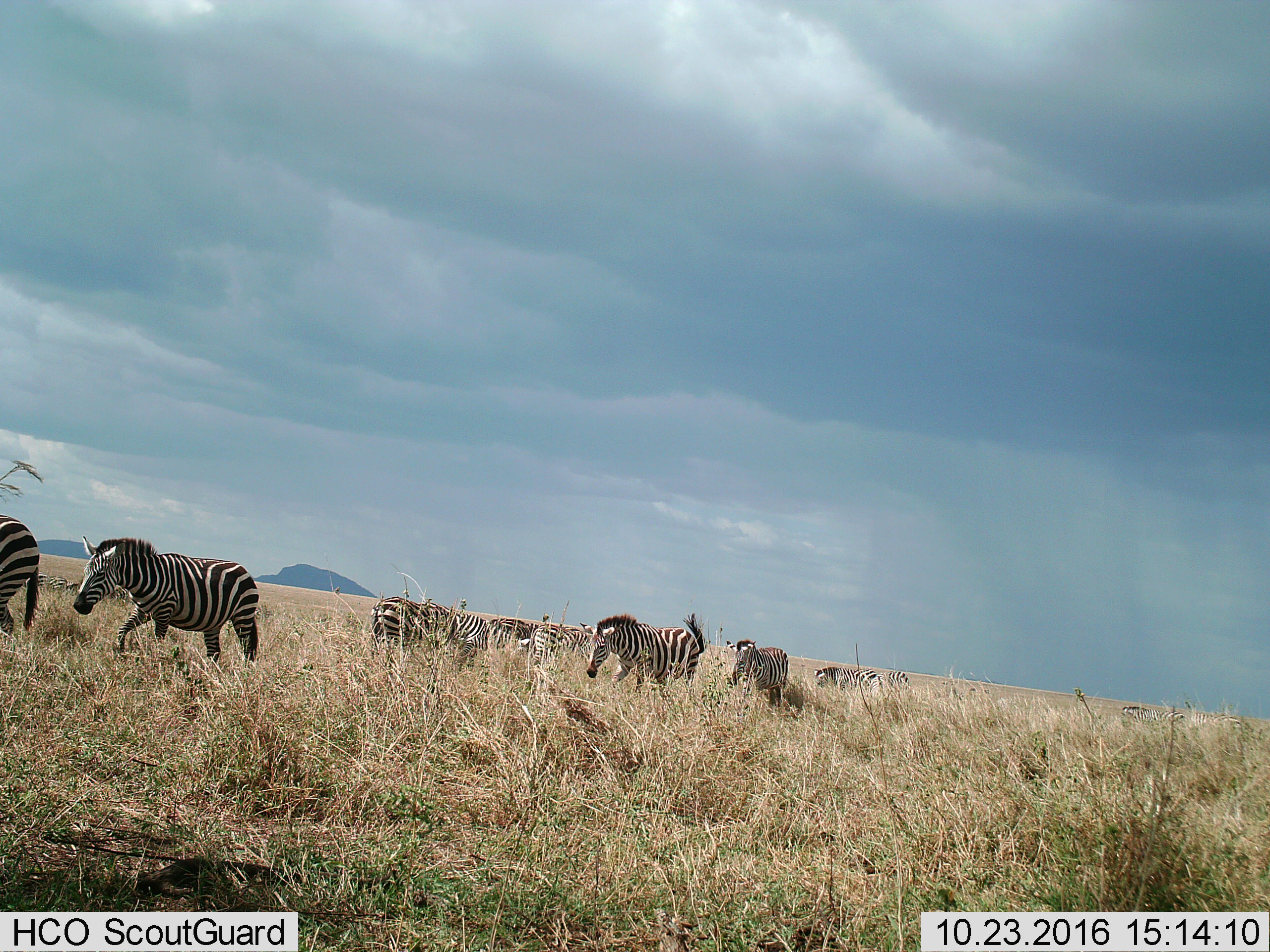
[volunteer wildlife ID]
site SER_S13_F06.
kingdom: Animalia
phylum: Chordata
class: Mammalia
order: Perissodactyla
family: Equidae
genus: Equus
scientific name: Equus quagga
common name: plains zebra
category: zebraplains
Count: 11-50.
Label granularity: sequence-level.